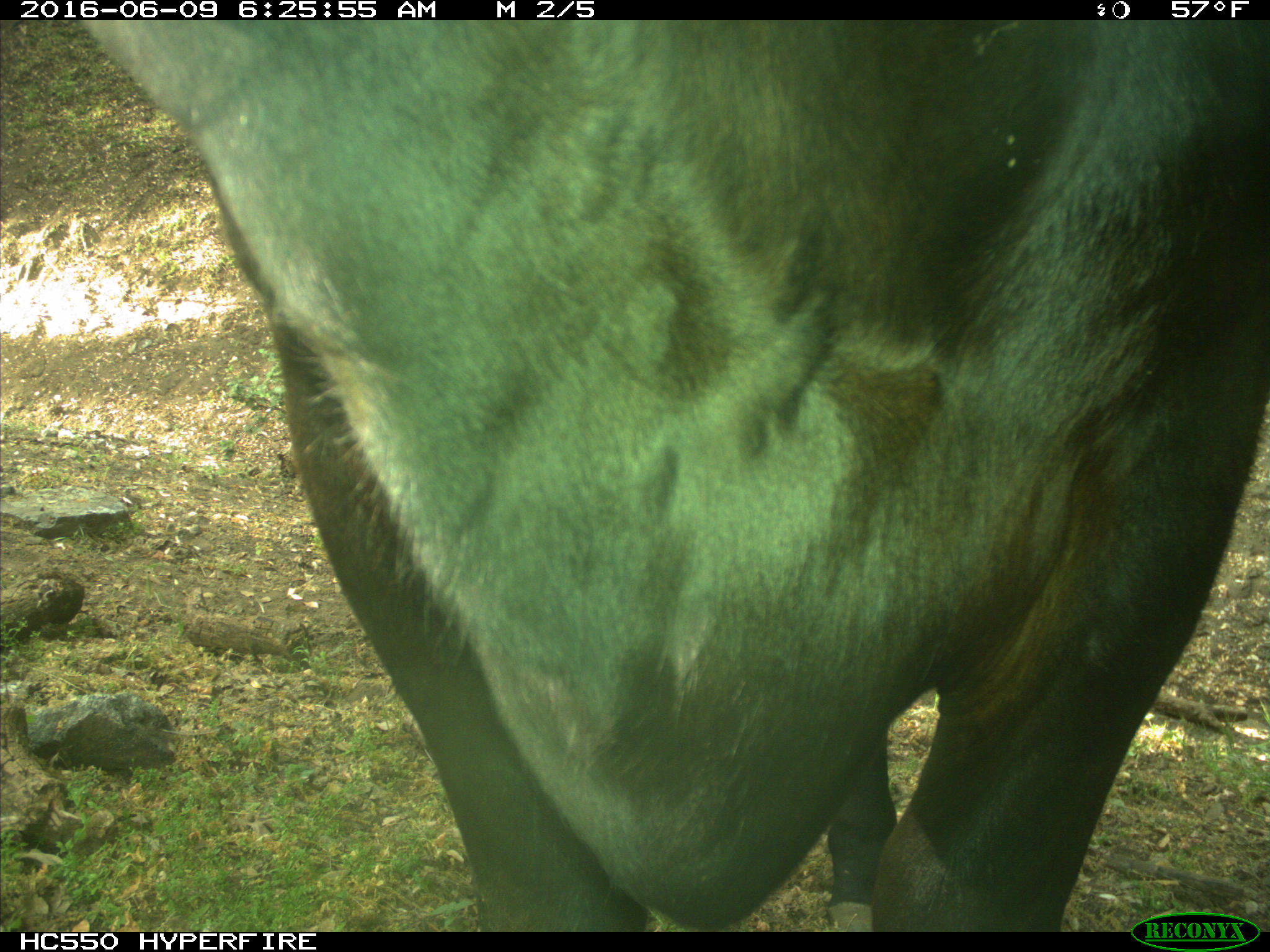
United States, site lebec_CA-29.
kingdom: Animalia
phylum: Chordata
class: Mammalia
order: Artiodactyla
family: Bovidae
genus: Bos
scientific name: Bos taurus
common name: domestic cow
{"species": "Bos taurus (domestic cow)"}